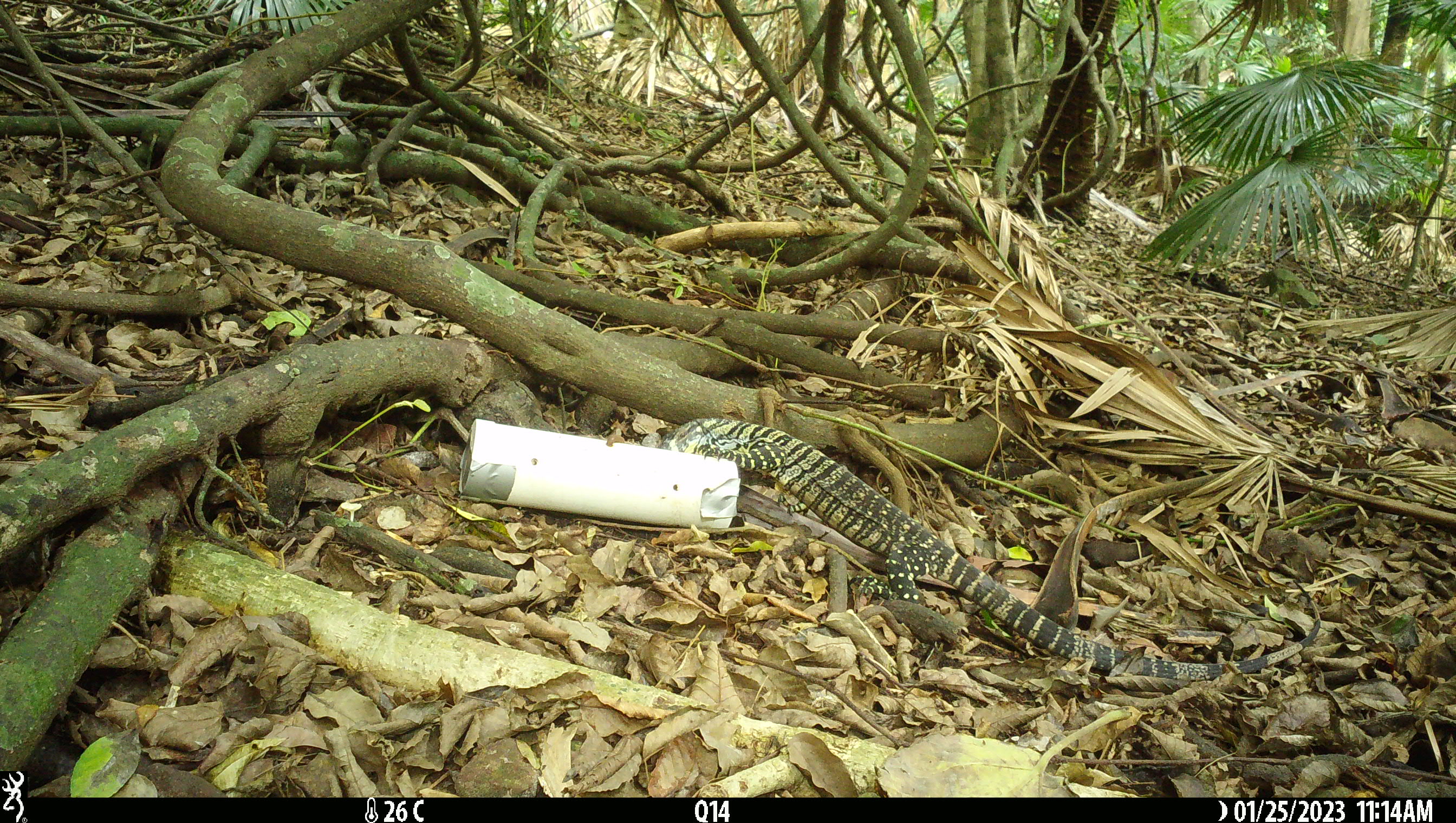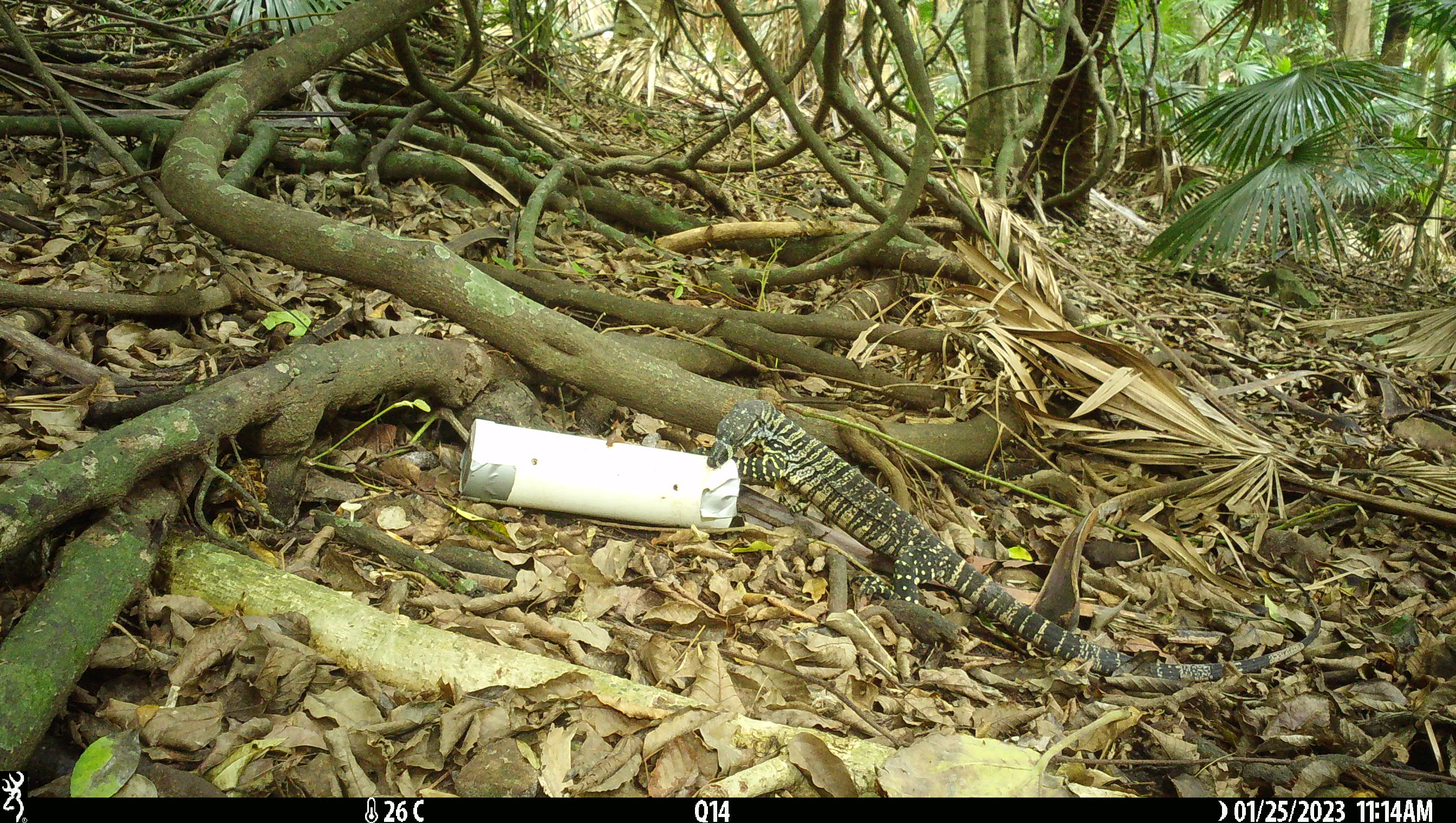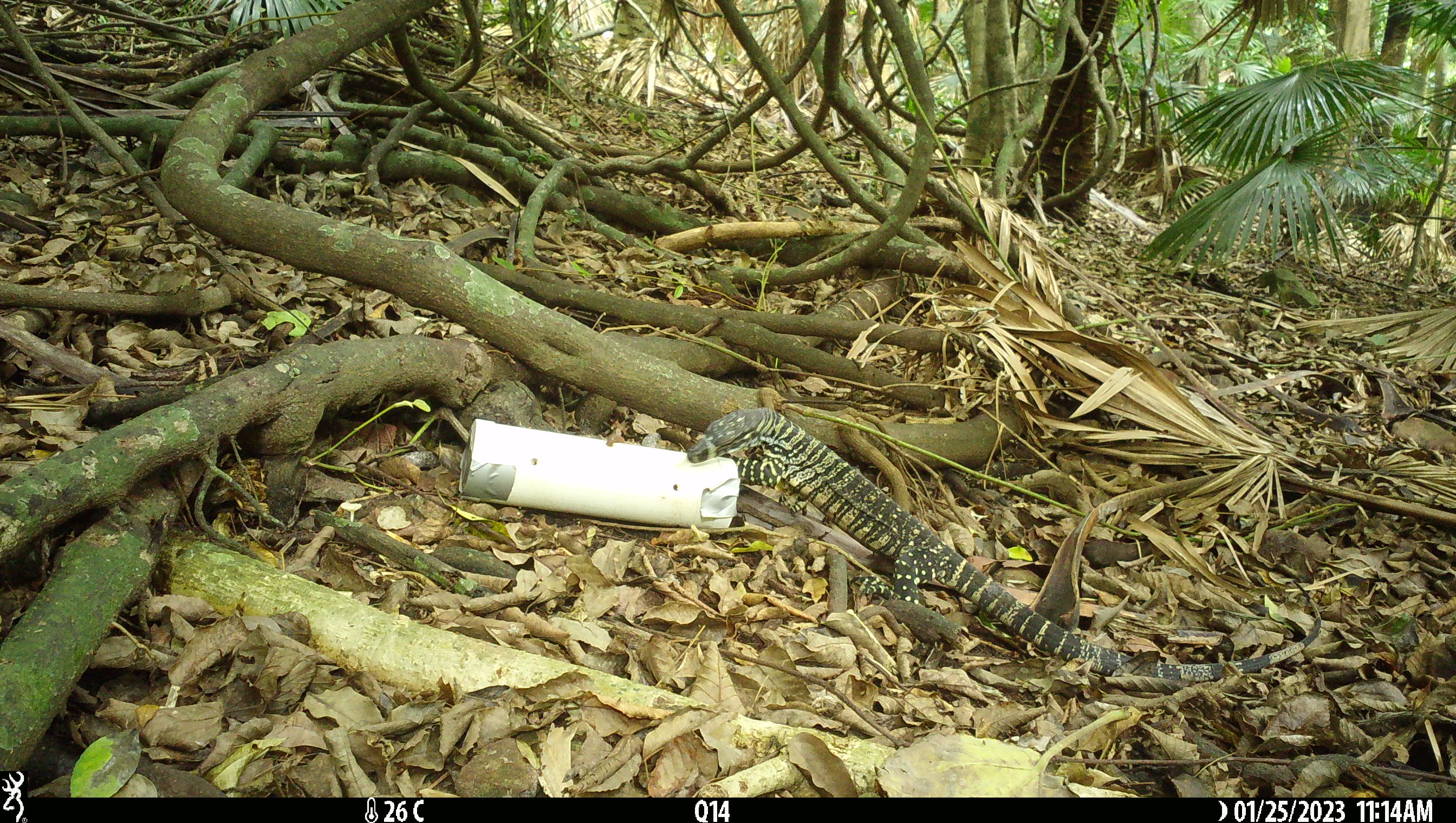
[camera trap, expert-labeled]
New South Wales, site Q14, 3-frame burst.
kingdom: Animalia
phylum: Chordata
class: Reptilia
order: Squamata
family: Varanidae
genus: Varanus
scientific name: Varanus varius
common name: lace monitor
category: goanna